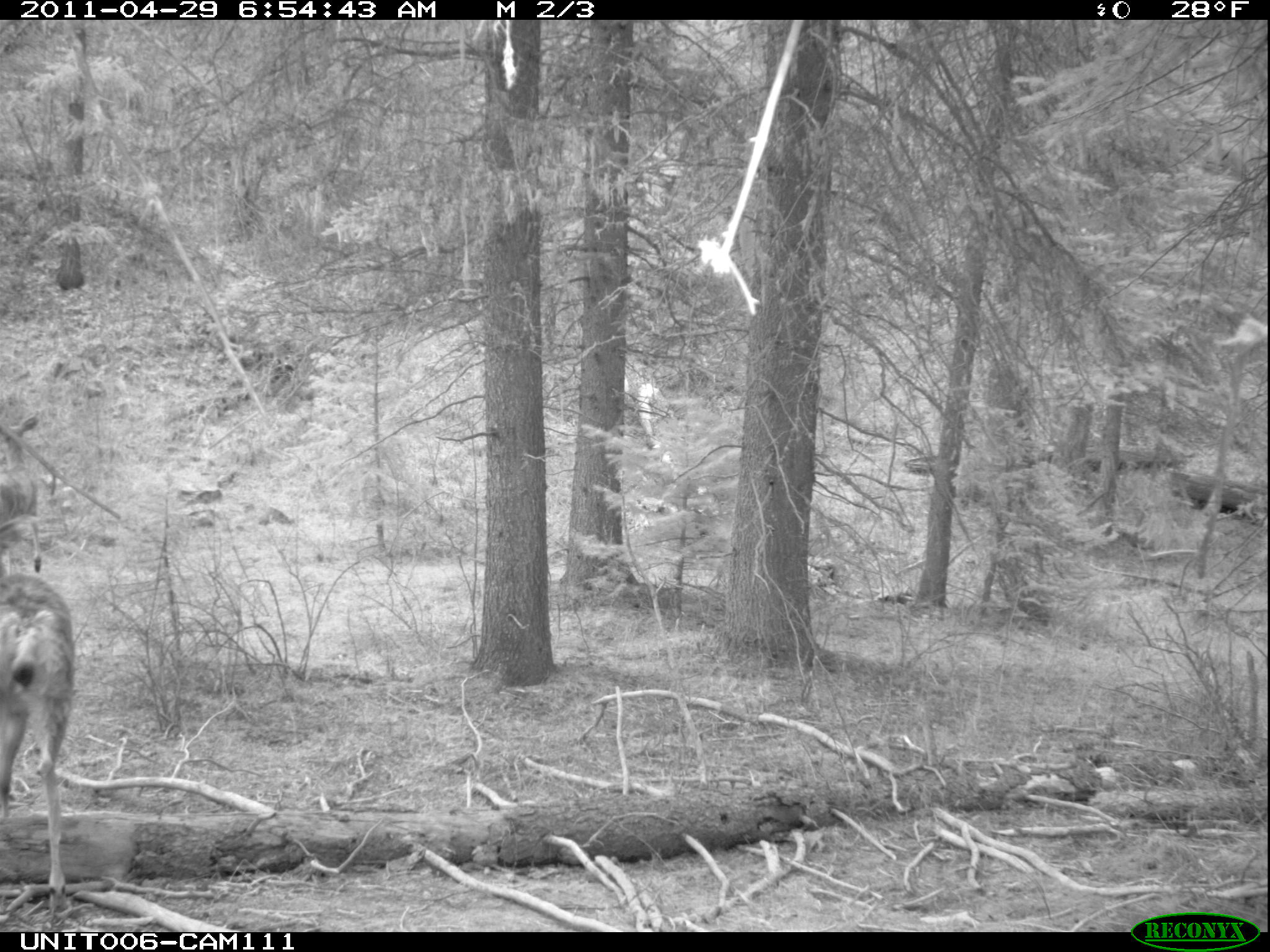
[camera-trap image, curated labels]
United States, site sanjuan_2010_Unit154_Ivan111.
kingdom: Animalia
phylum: Chordata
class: Mammalia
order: Artiodactyla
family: Cervidae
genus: Odocoileus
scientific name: Odocoileus hemionus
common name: mule deer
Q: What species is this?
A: Odocoileus hemionus (mule deer).